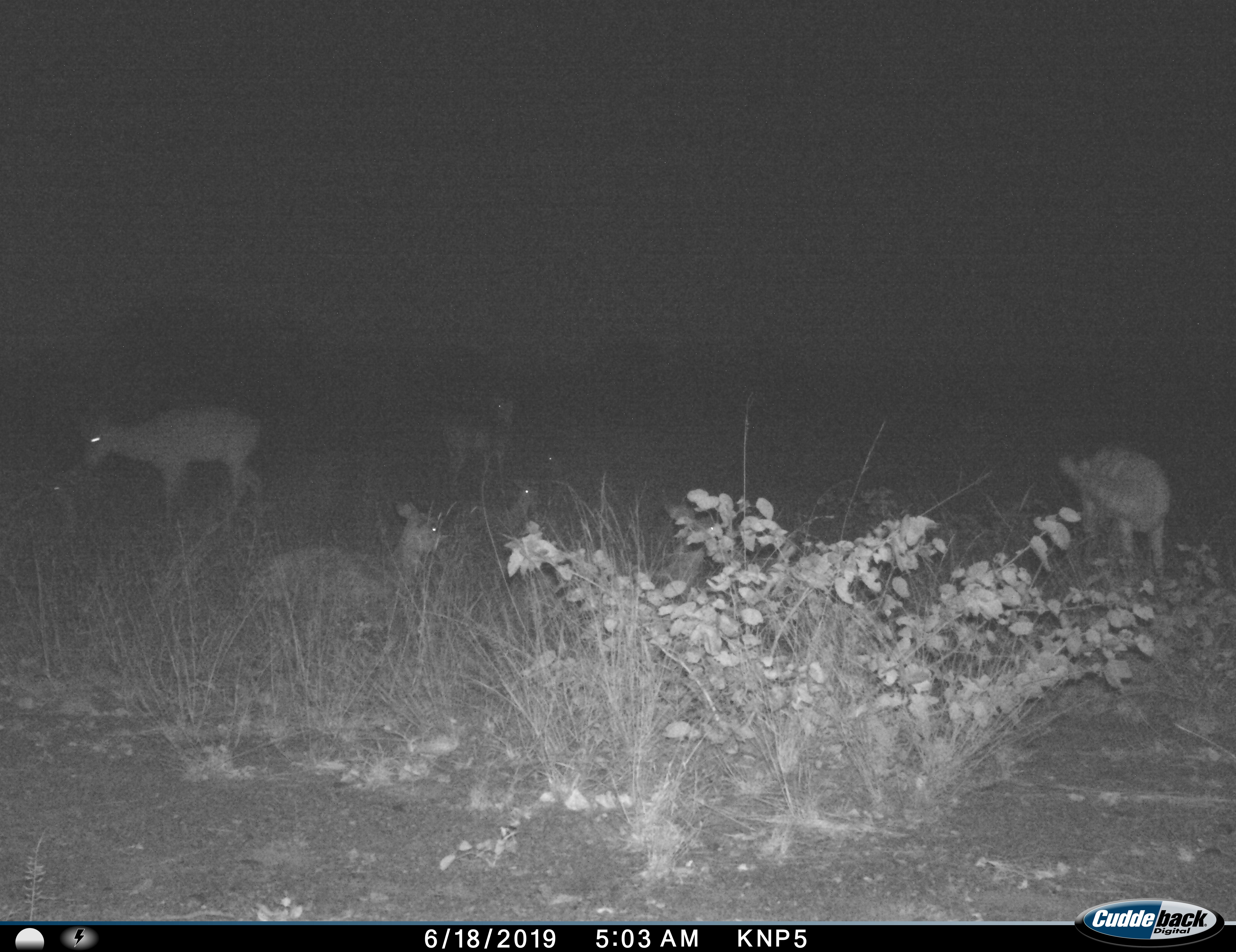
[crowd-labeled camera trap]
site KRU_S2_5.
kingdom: Animalia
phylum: Chordata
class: Mammalia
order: Artiodactyla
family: Bovidae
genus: Aepyceros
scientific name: Aepyceros melampus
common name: impala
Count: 7.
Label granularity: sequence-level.